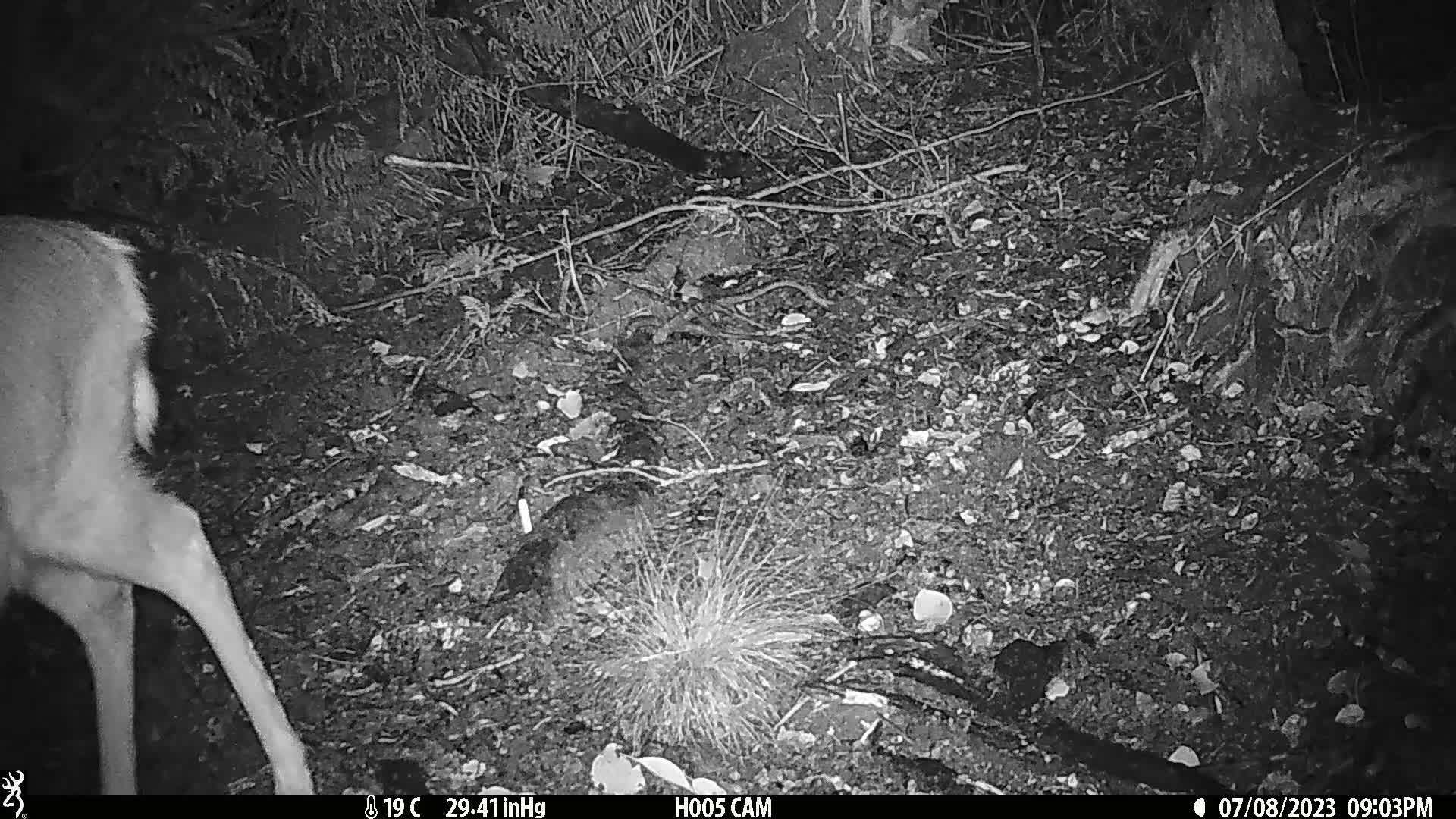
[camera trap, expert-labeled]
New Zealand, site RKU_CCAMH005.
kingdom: Animalia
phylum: Chordata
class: Mammalia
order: Artiodactyla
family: Cervidae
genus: Odocoileus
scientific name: Odocoileus virginianus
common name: white-tailed deer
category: white tailed deer